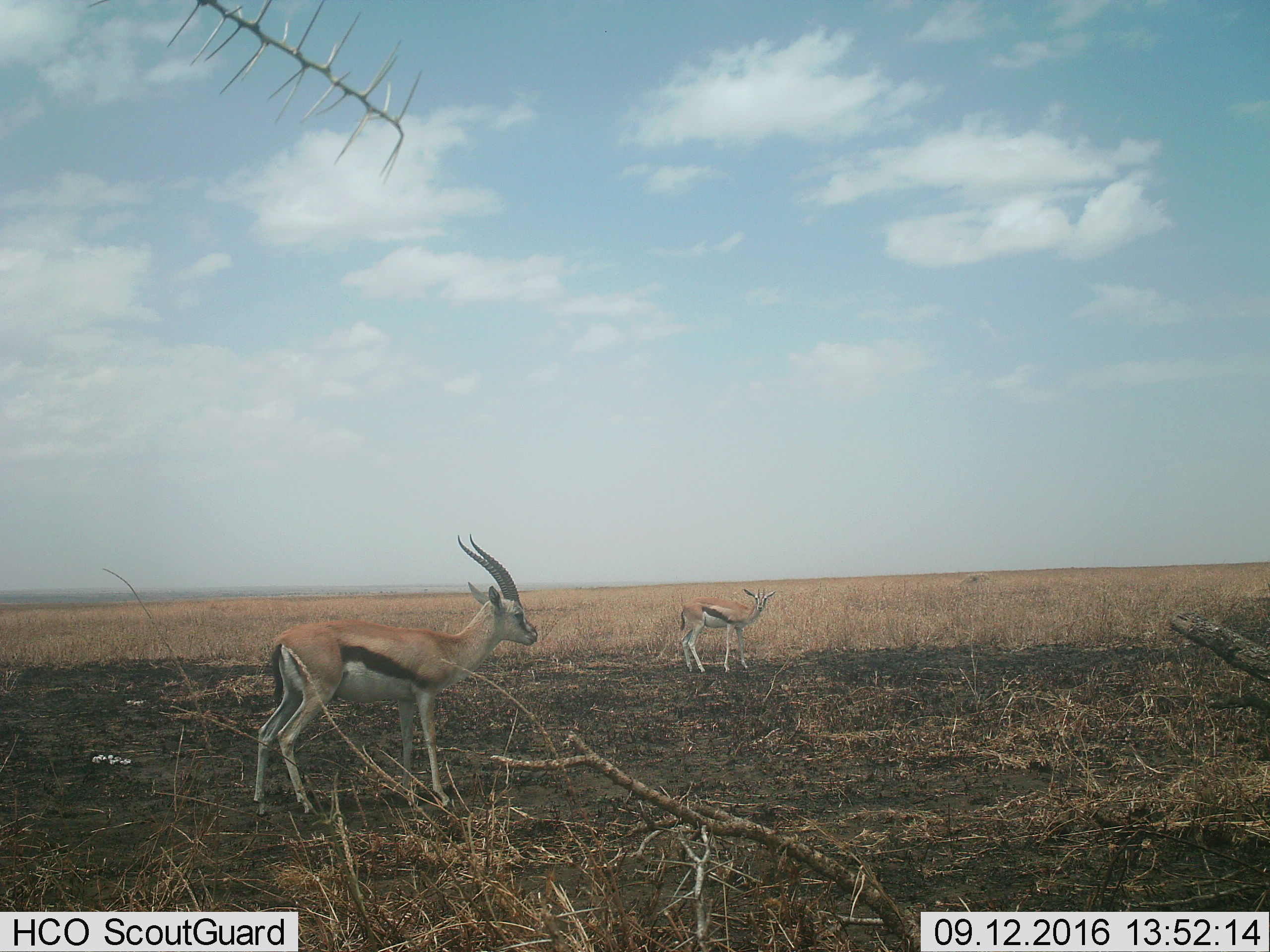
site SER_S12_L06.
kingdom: Animalia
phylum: Chordata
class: Mammalia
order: Artiodactyla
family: Bovidae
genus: Eudorcas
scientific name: Eudorcas thomsonii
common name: thomson's gazelle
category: gazellethomsons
Gazellethomsons (thomson's gazelle) (Eudorcas thomsonii), count 2. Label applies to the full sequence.